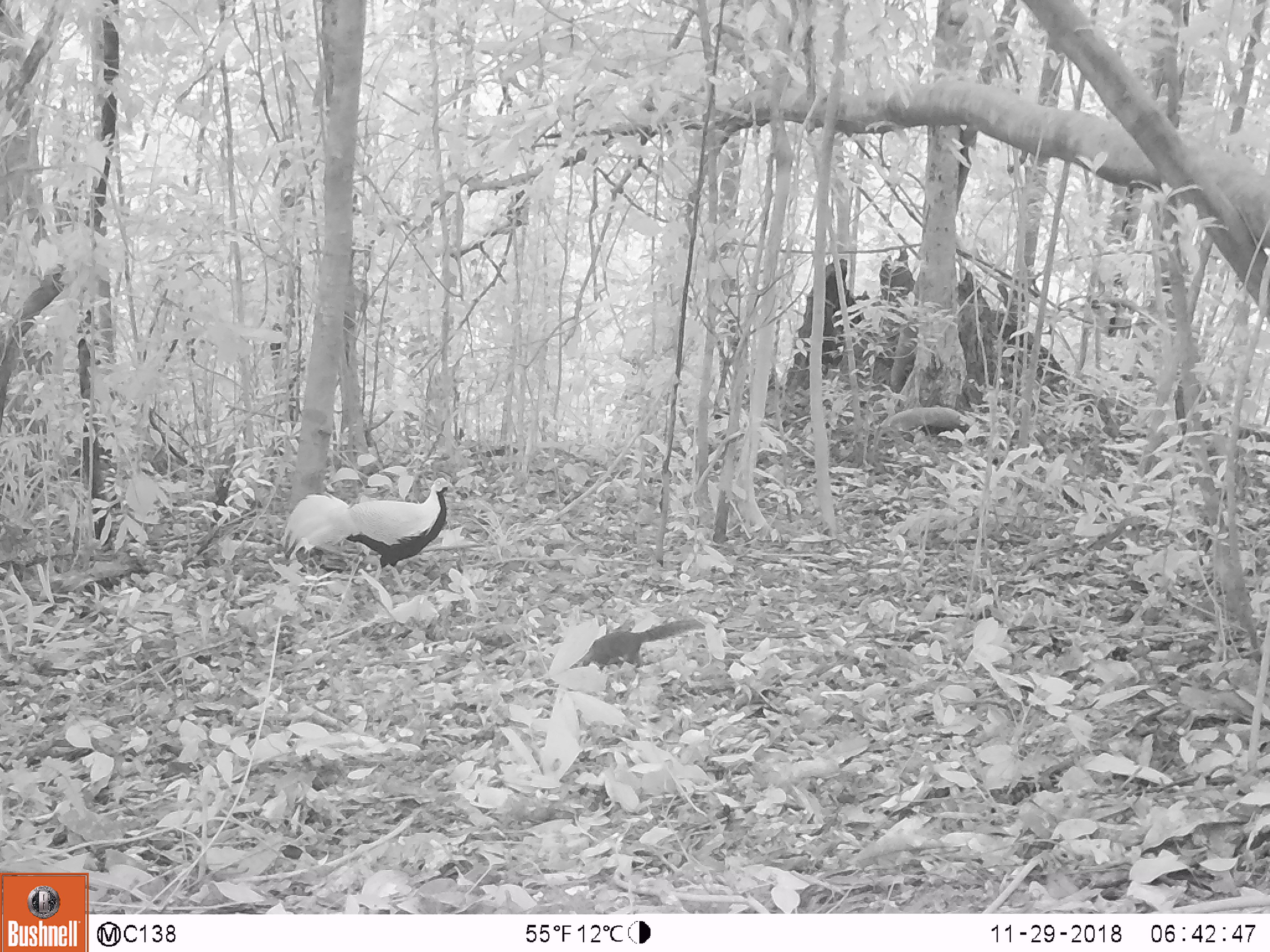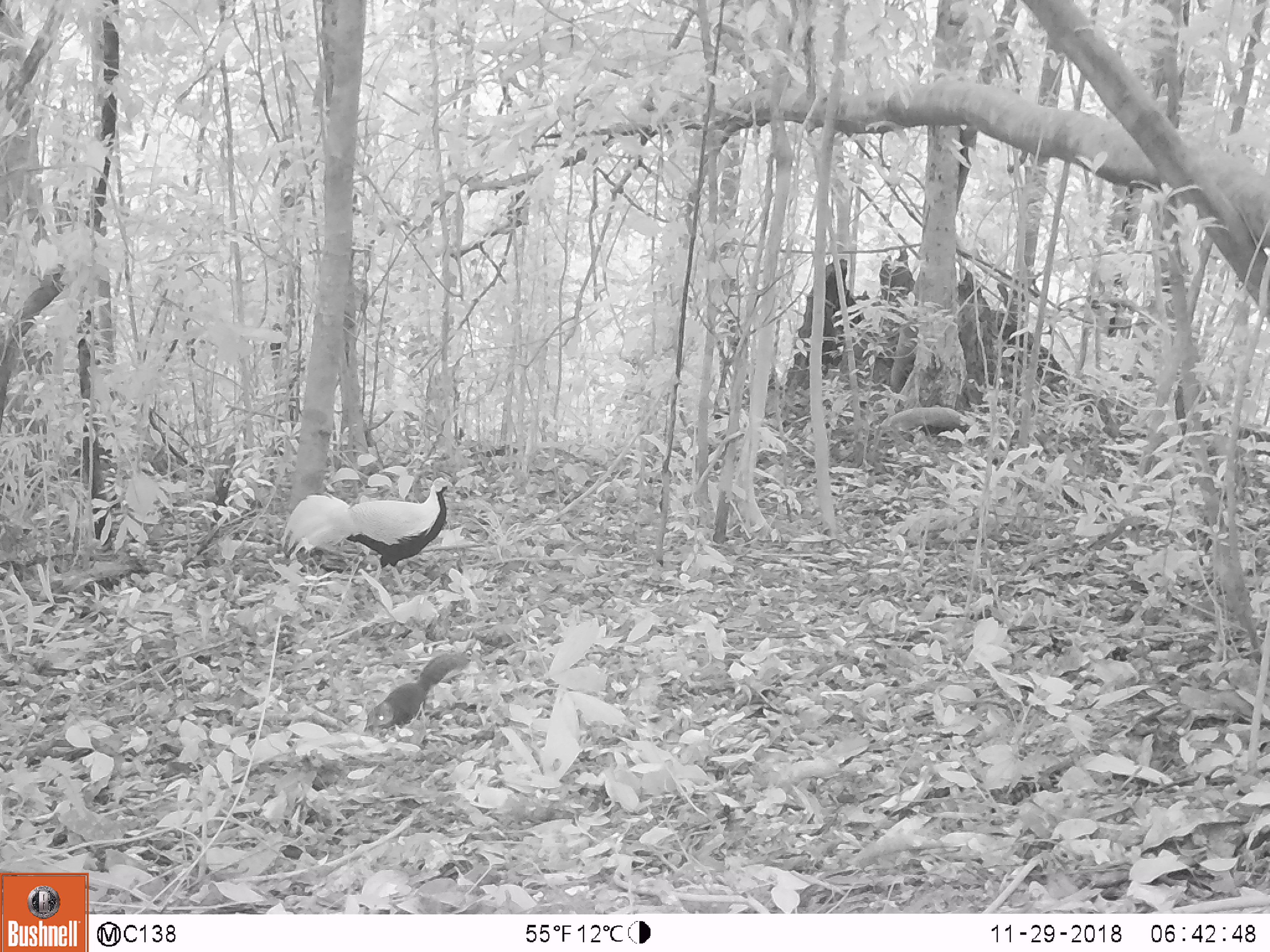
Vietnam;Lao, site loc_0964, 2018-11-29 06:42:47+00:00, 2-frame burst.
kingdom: Animalia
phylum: Chordata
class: Aves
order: Galliformes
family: Phasianidae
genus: Lophura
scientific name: Lophura nycthemera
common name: silver pheasant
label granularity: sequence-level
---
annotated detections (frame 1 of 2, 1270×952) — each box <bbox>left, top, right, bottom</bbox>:
silver pheasant: <bbox>280, 476, 452, 597</bbox>; <bbox>578, 620, 704, 669</bbox>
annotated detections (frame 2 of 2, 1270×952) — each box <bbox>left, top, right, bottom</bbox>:
silver pheasant: <bbox>280, 476, 452, 597</bbox>; <bbox>367, 649, 469, 729</bbox>